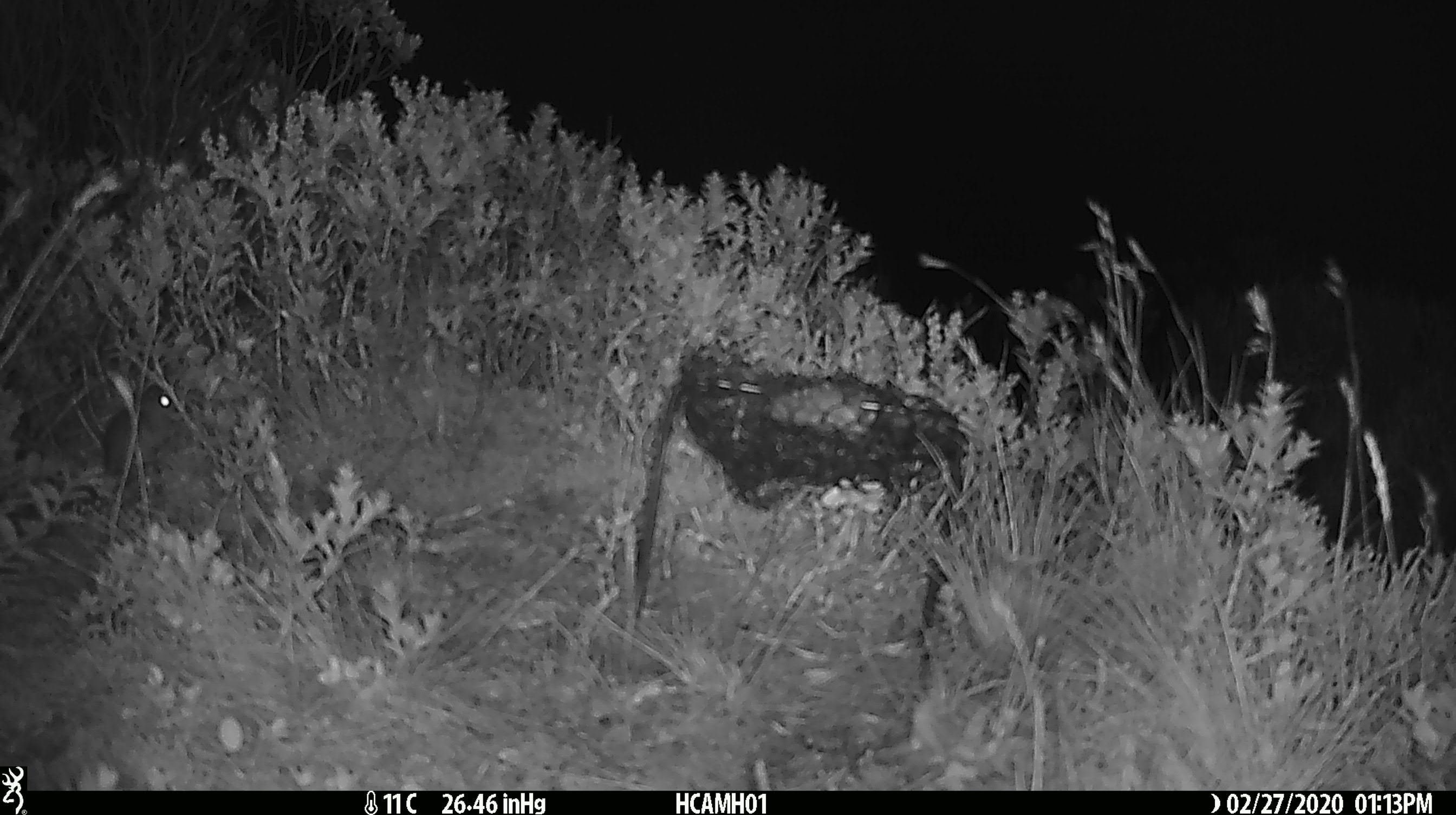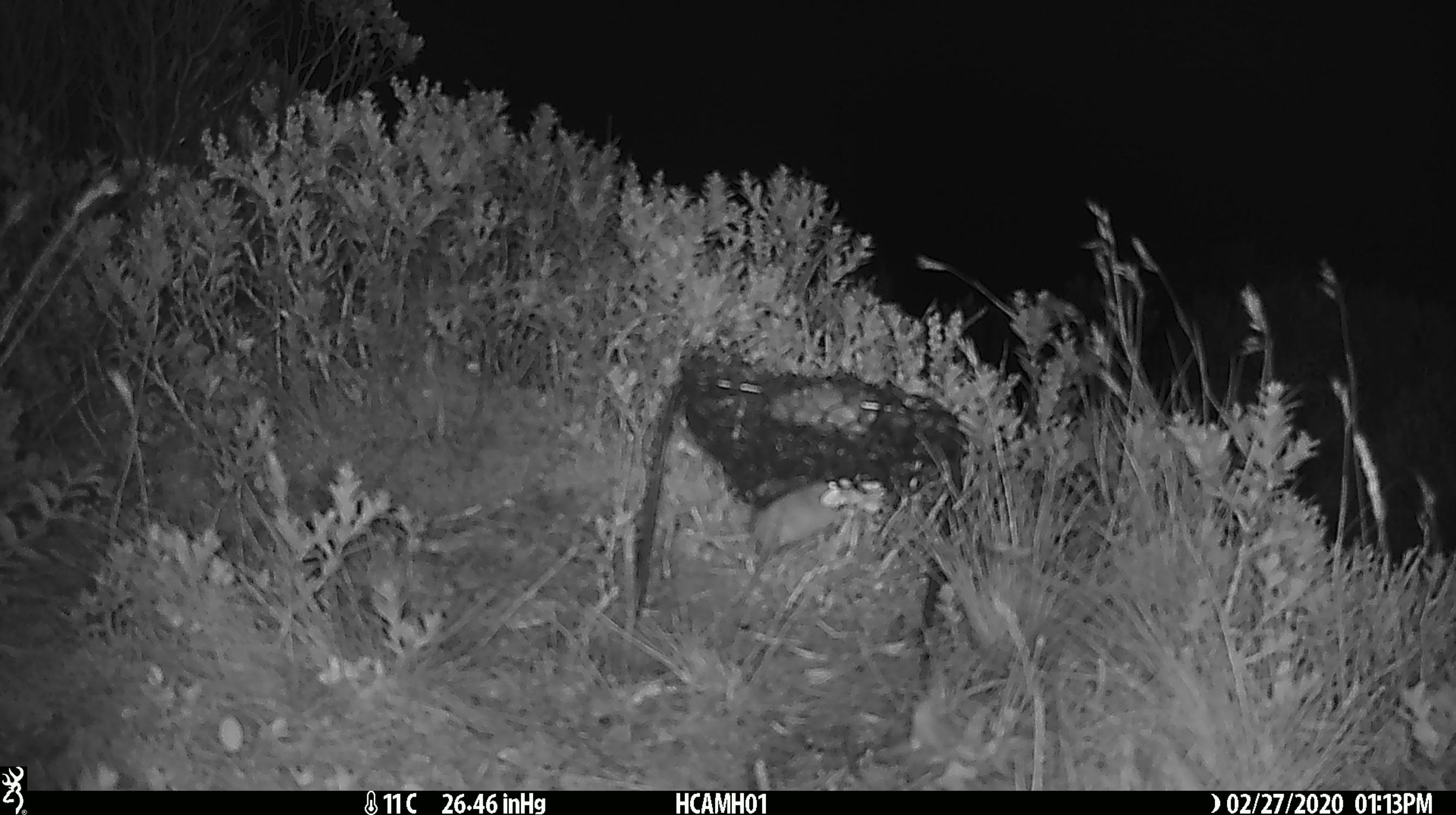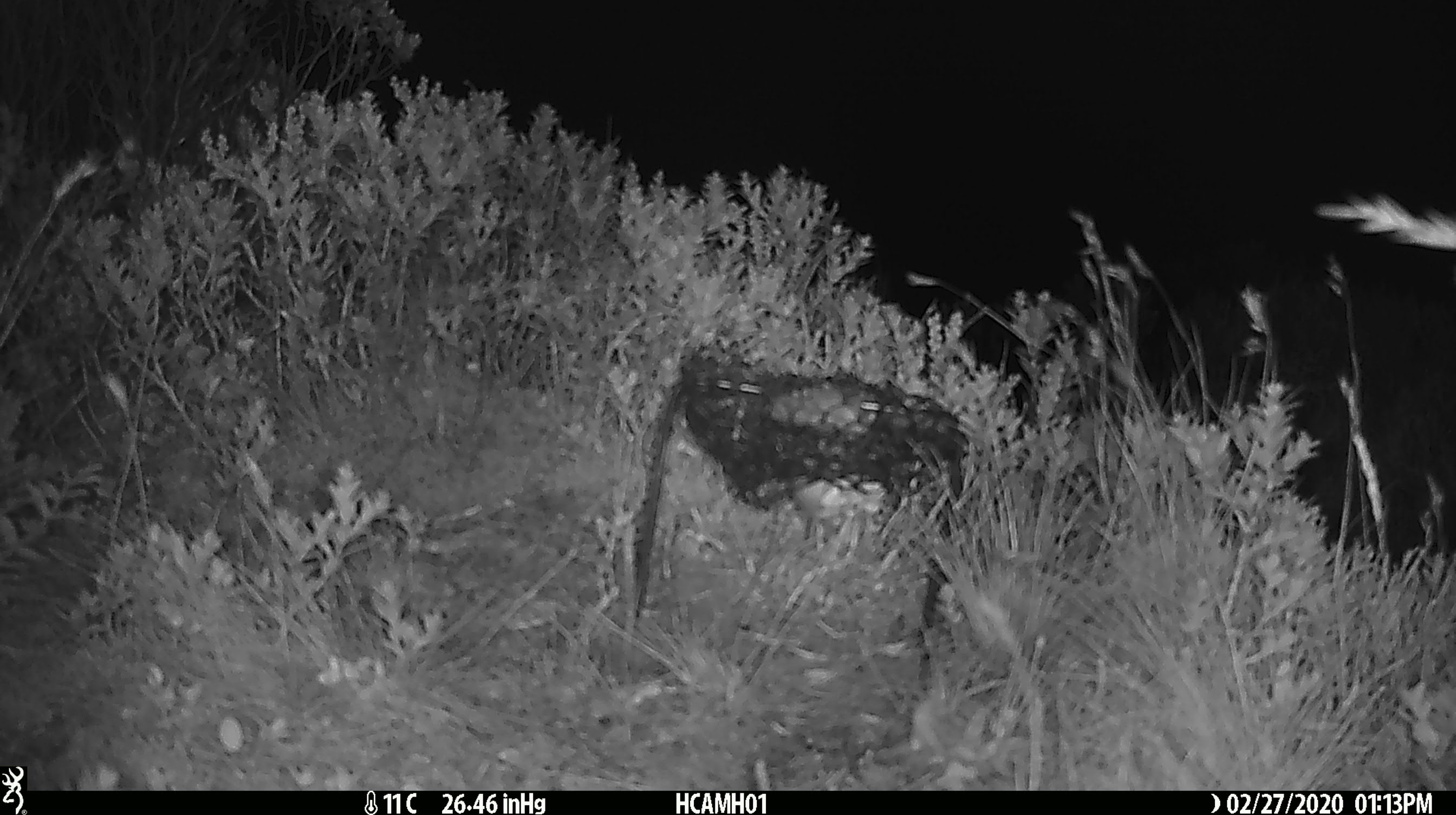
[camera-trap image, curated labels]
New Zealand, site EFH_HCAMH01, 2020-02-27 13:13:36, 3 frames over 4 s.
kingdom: Animalia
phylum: Chordata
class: Mammalia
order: Rodentia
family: Muridae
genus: Mus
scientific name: Mus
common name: mouse